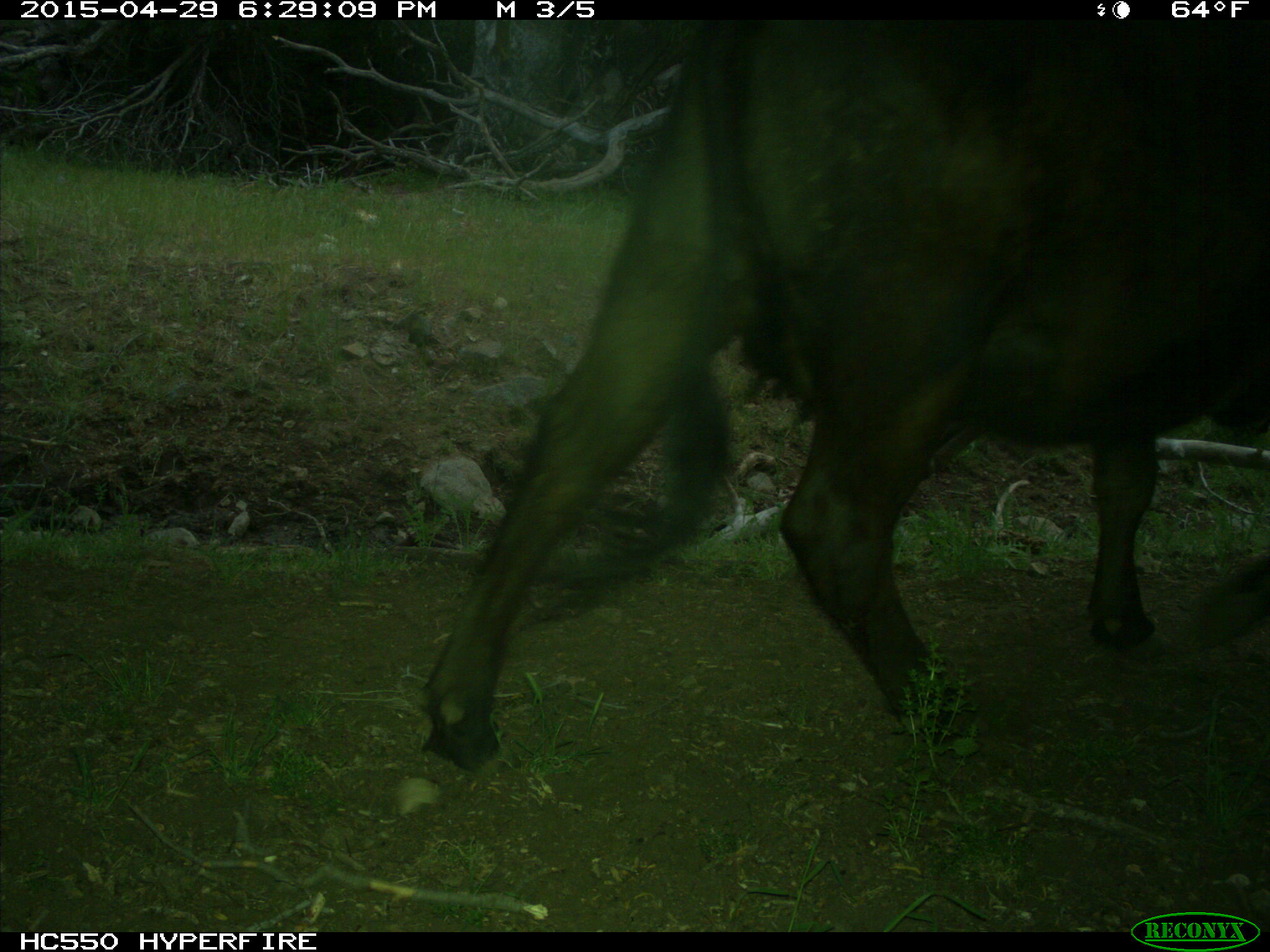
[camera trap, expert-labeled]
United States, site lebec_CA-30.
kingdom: Animalia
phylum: Chordata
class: Mammalia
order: Artiodactyla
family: Bovidae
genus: Bos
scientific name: Bos taurus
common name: domestic cow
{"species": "Bos taurus (domestic cow)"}